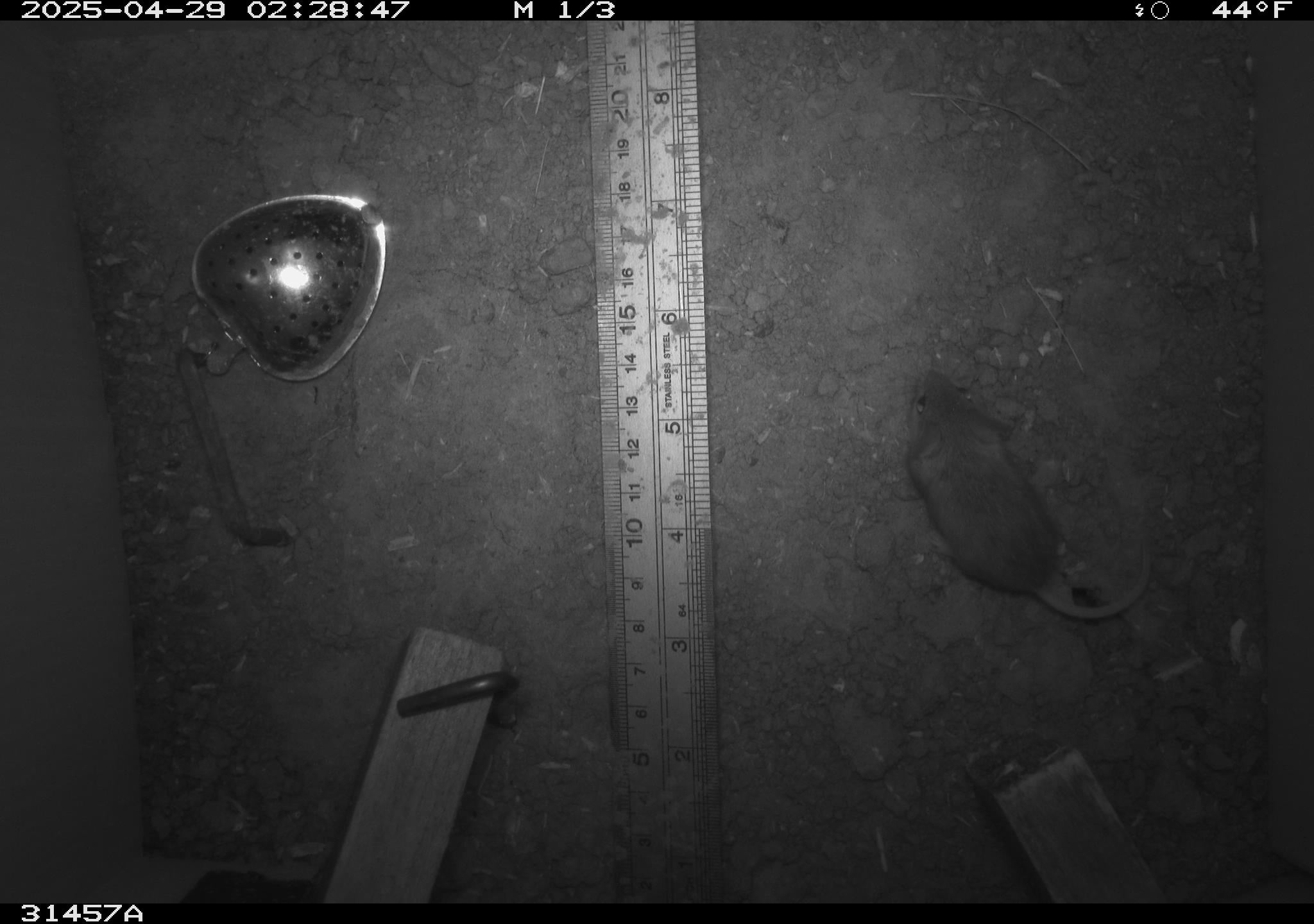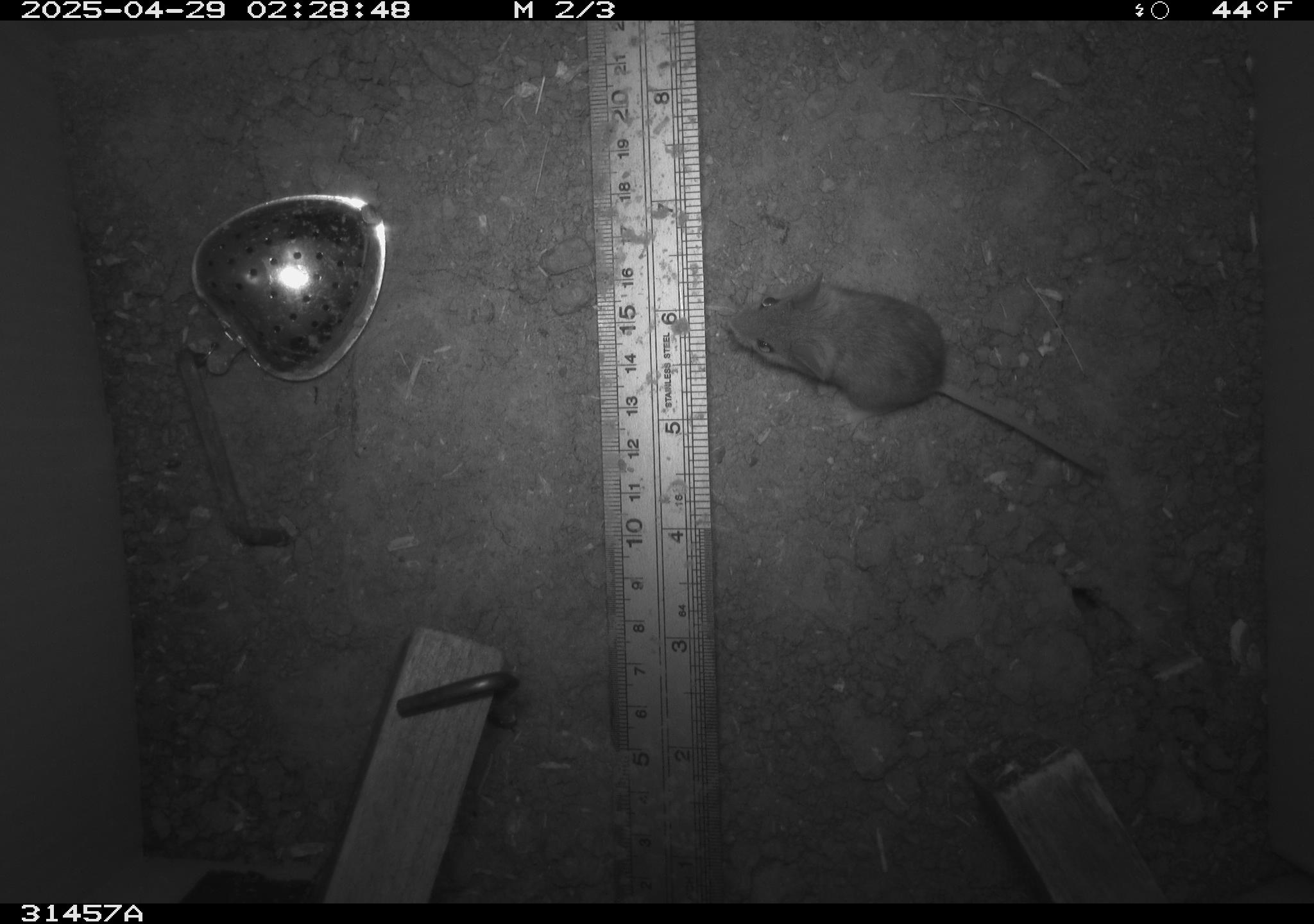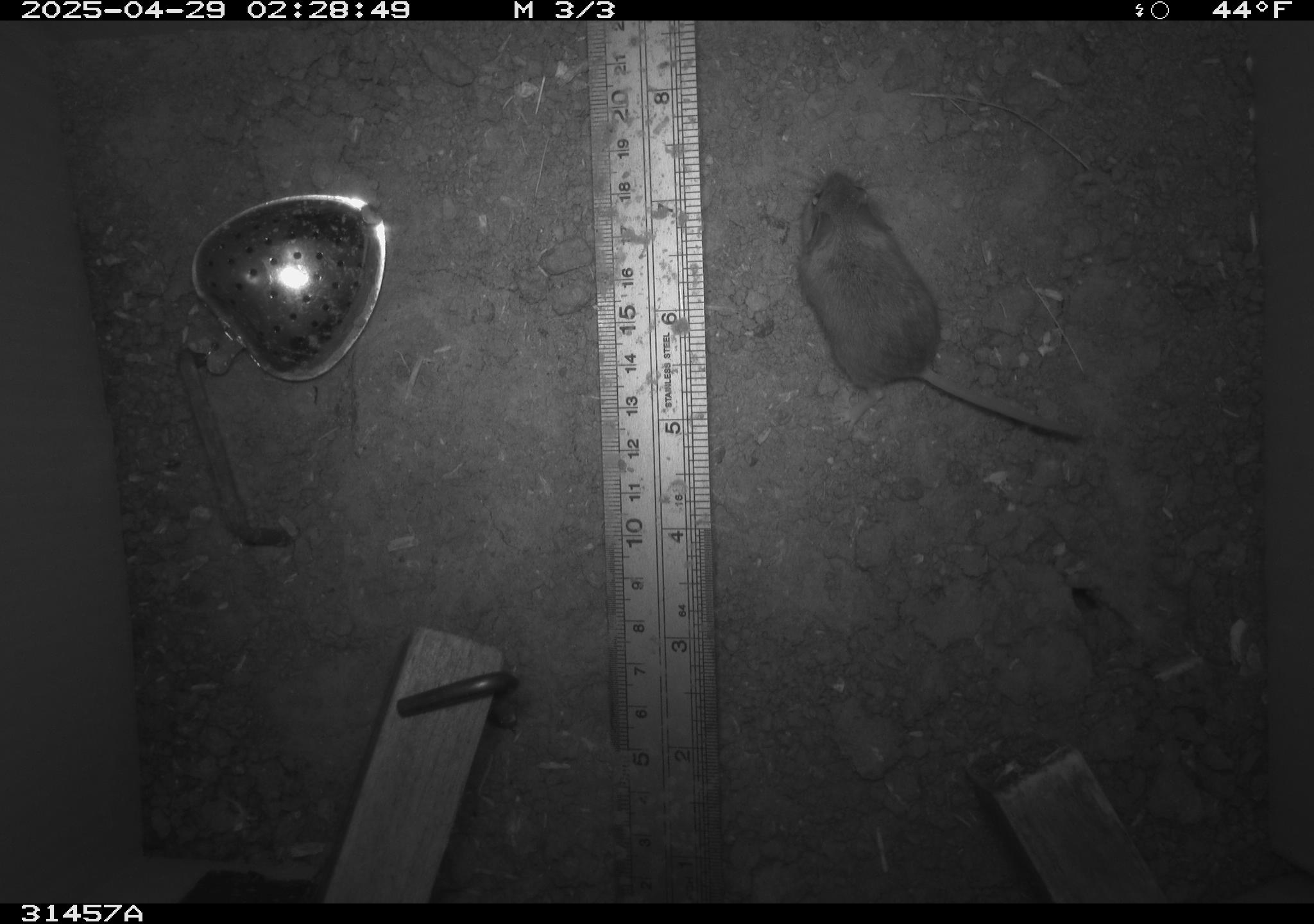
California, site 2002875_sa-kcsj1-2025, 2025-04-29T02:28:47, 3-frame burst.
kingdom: Animalia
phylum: Chordata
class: Mammalia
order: Rodentia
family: Muridae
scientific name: Muridae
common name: murids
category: muridae family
Muridae family (murids) (Muridae).